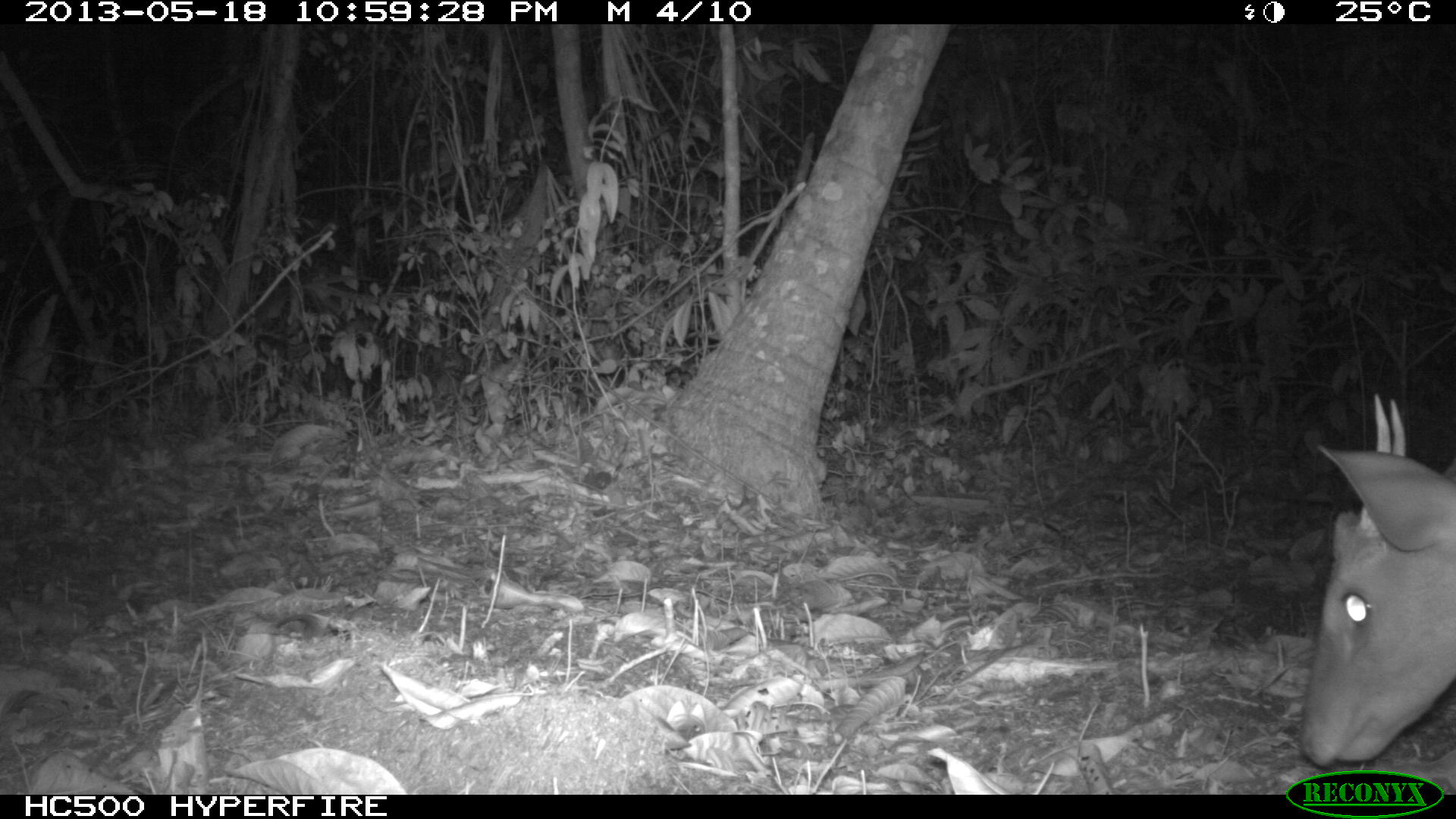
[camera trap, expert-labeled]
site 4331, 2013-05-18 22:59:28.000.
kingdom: Animalia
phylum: Chordata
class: Mammalia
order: Artiodactyla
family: Cervidae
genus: Mazama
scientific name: Mazama temama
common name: central american red brocket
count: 1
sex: male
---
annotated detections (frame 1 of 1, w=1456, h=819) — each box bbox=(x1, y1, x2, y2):
mazama temama: bbox=(1300, 393, 1456, 762)